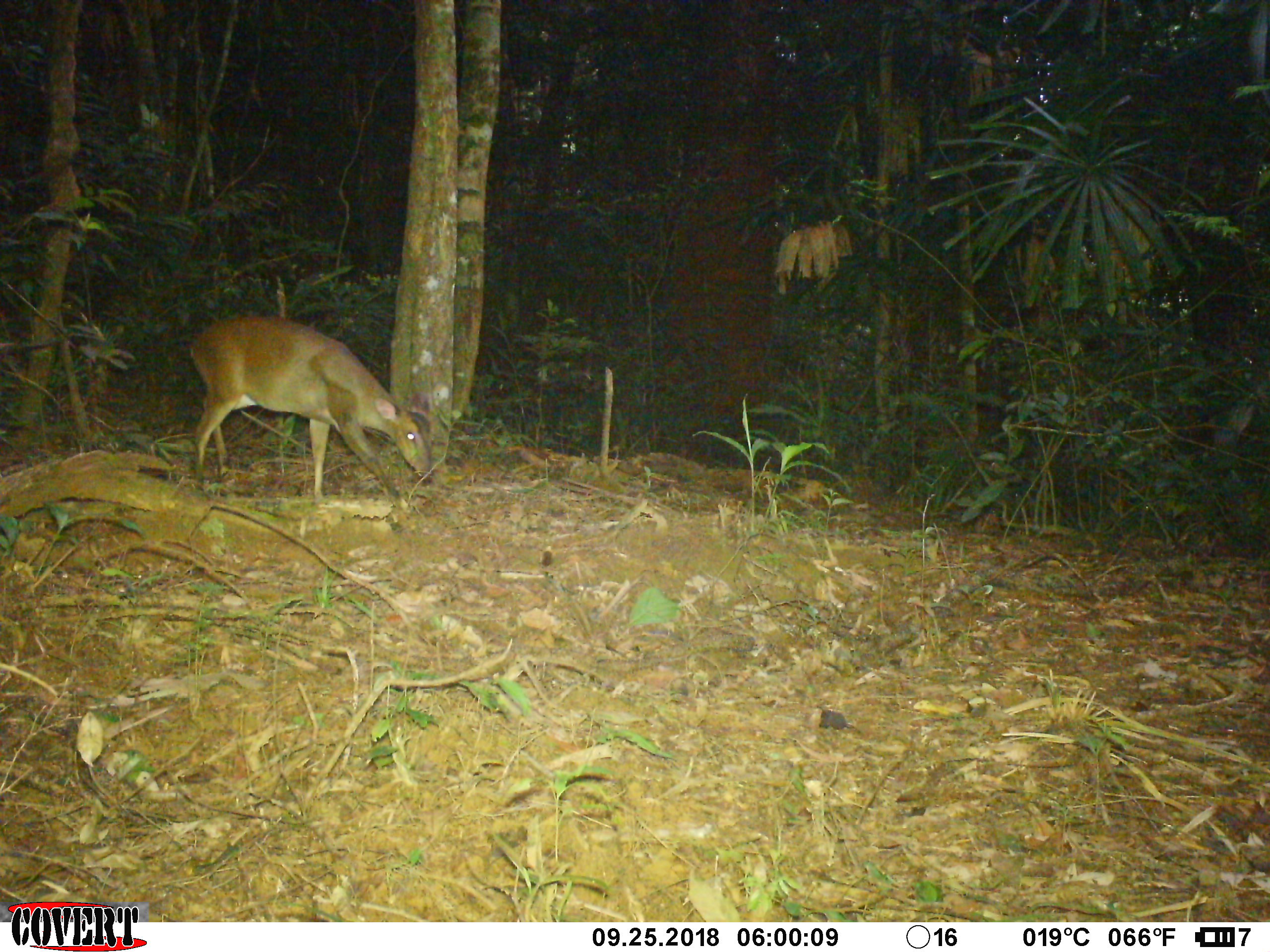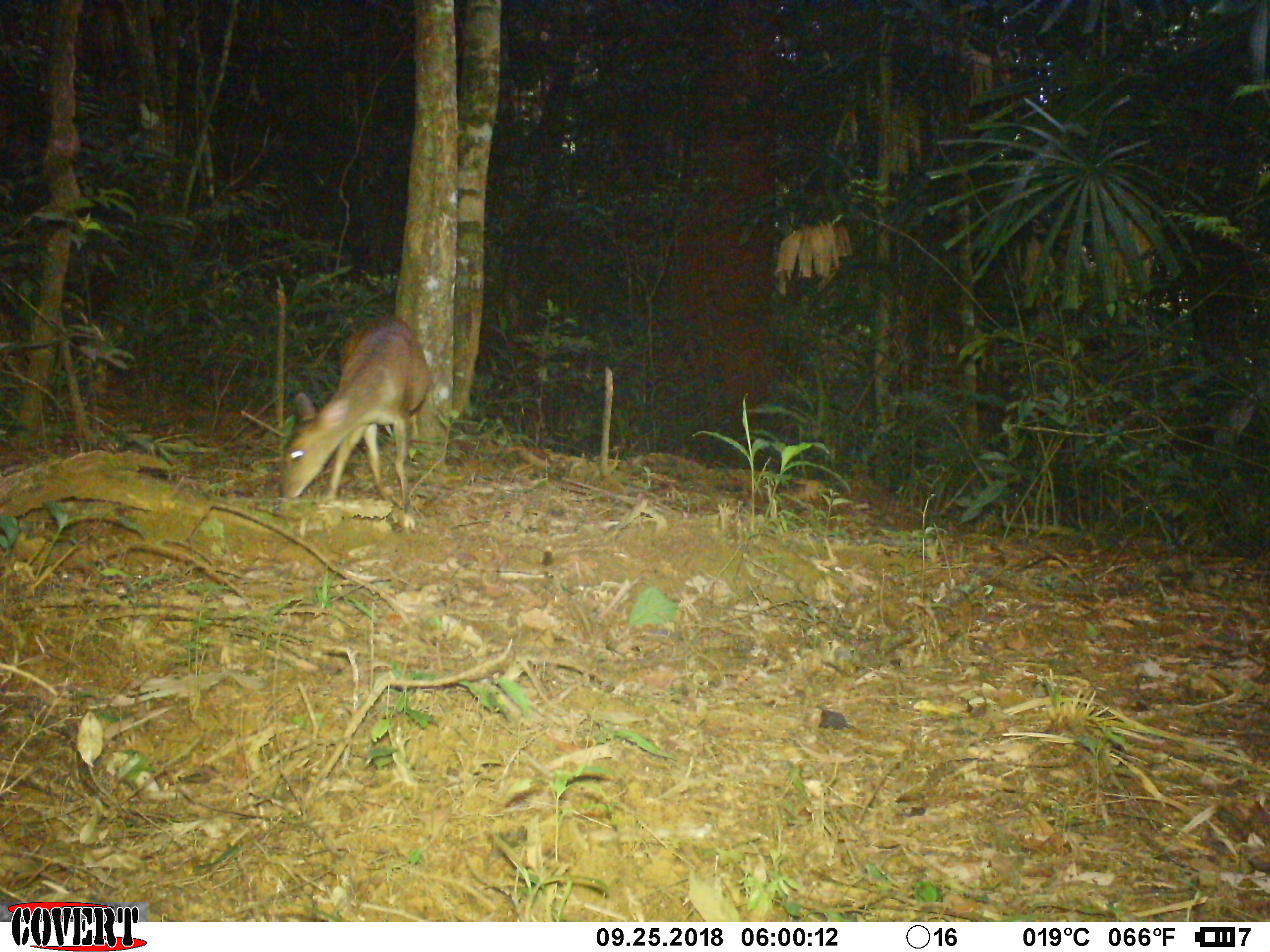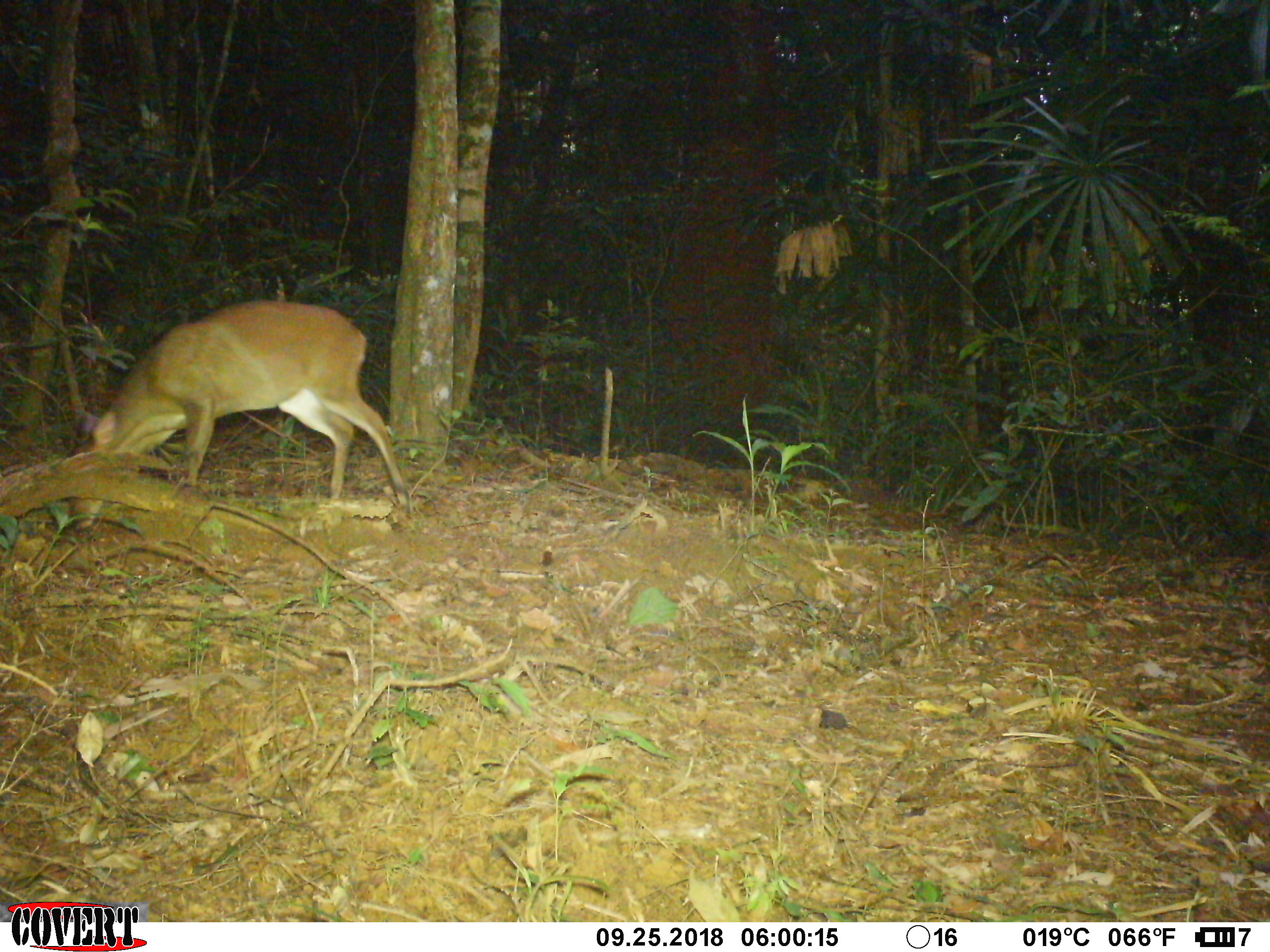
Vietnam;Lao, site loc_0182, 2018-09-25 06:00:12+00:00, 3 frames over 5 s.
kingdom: Animalia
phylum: Chordata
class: Mammalia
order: Artiodactyla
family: Cervidae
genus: Muntiacus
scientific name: Muntiacus vuquangensis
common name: large-antlered muntjac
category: large antlered muntjac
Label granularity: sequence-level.